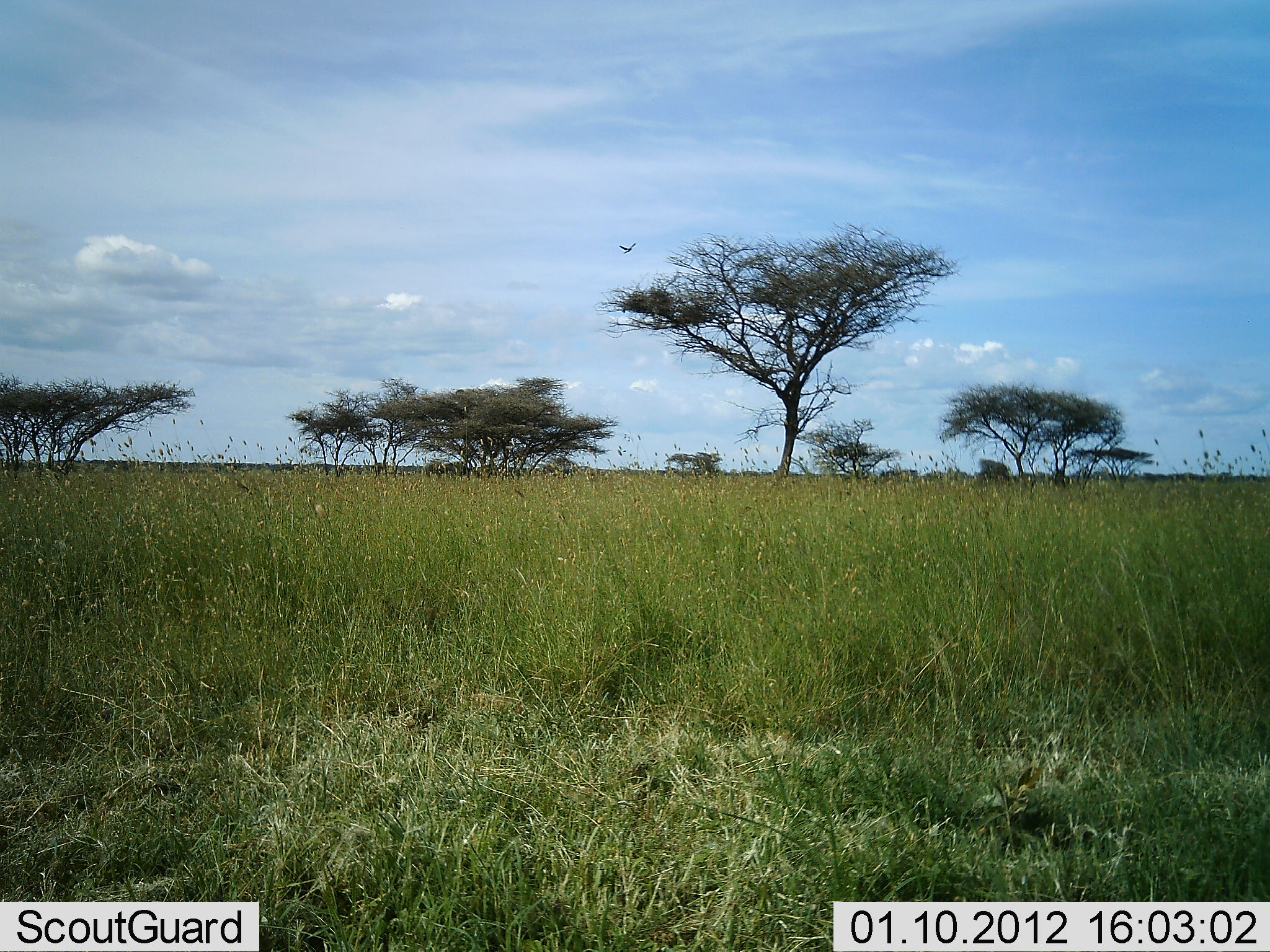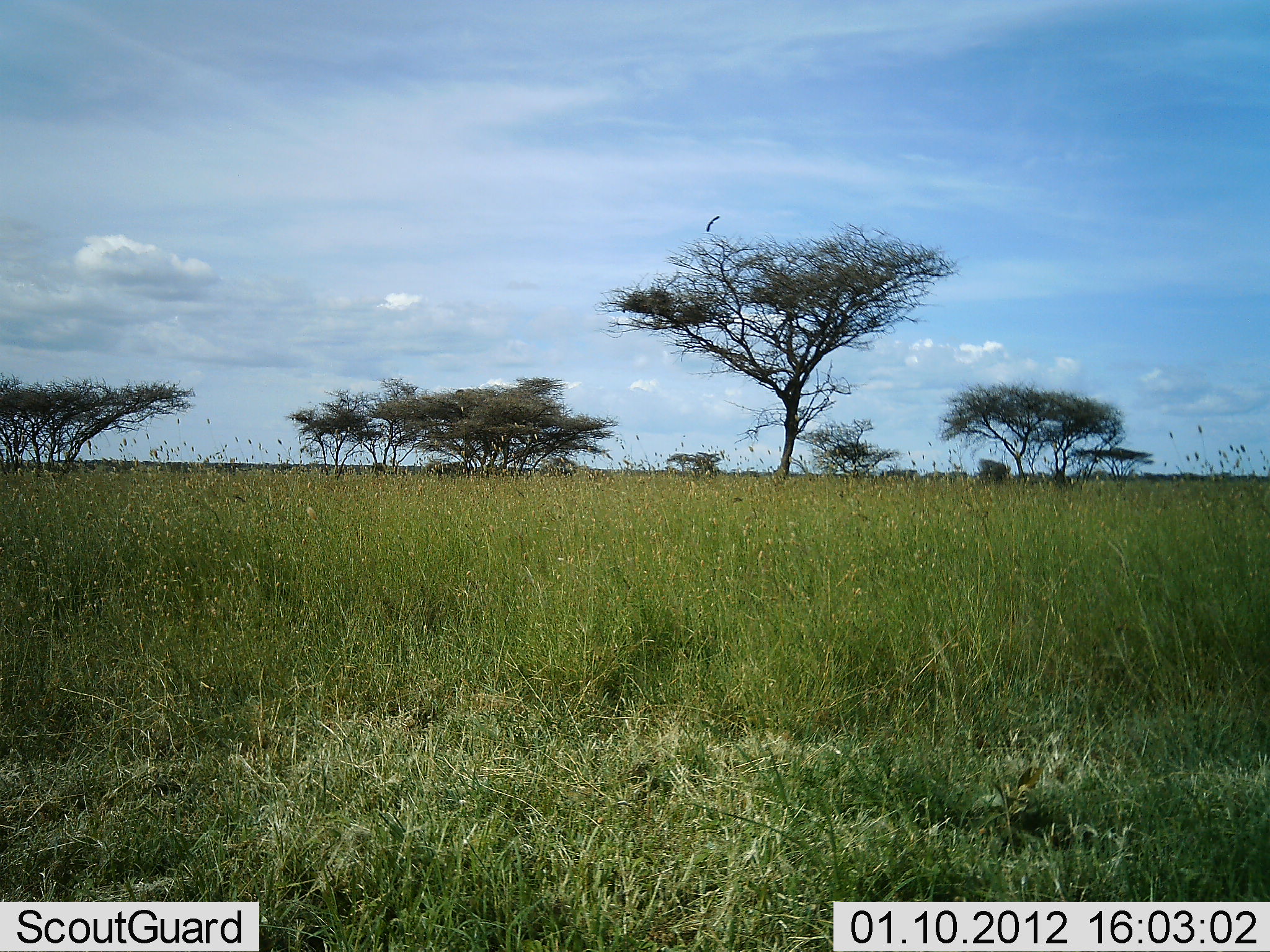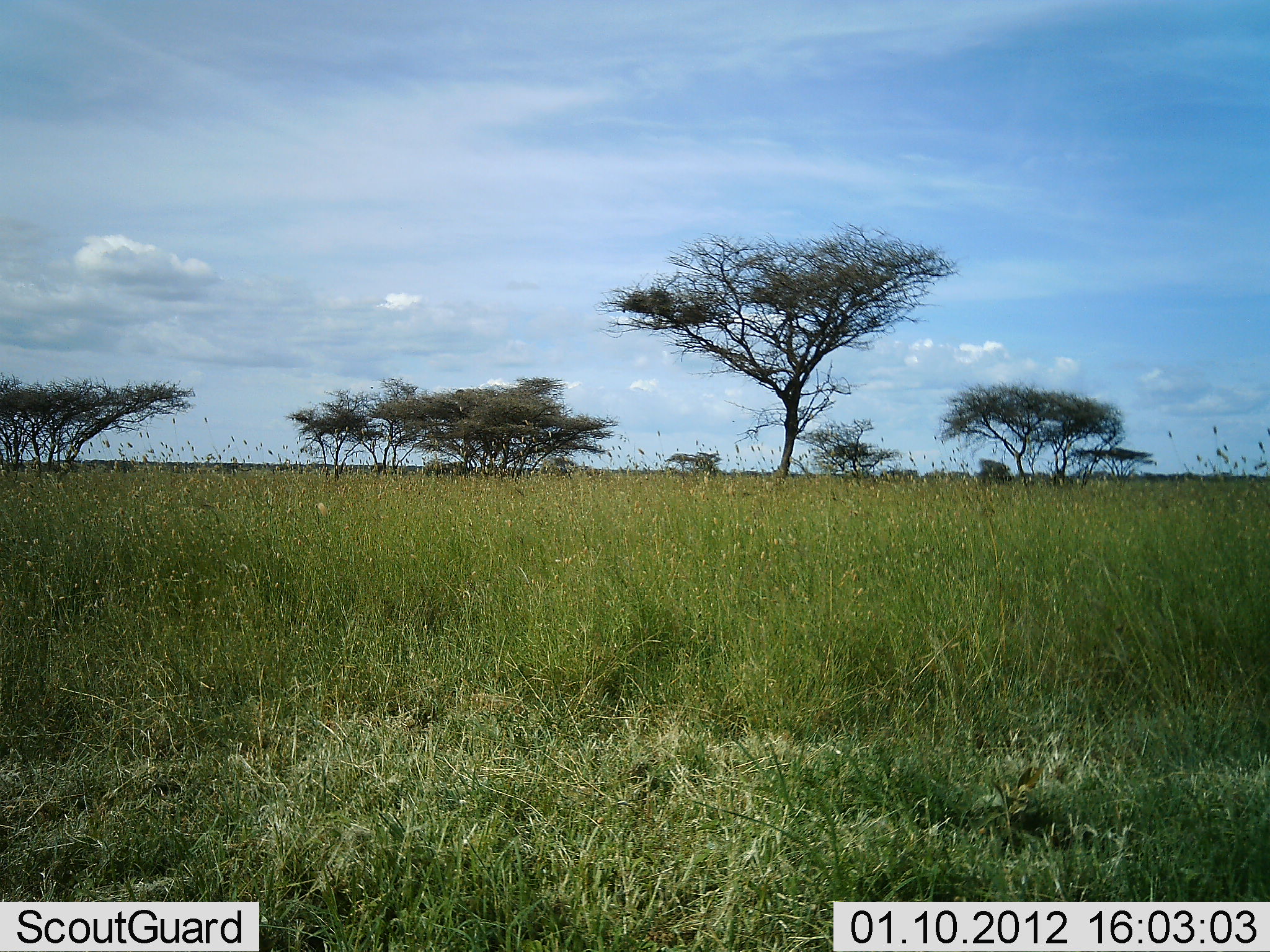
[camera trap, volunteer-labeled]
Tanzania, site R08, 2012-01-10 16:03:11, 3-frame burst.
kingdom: Animalia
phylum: Chordata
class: Aves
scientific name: Aves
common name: bird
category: otherbird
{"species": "otherbird (bird) (Aves)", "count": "1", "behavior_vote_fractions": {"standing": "0%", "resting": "0%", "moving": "100%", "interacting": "0%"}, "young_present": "0%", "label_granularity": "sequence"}